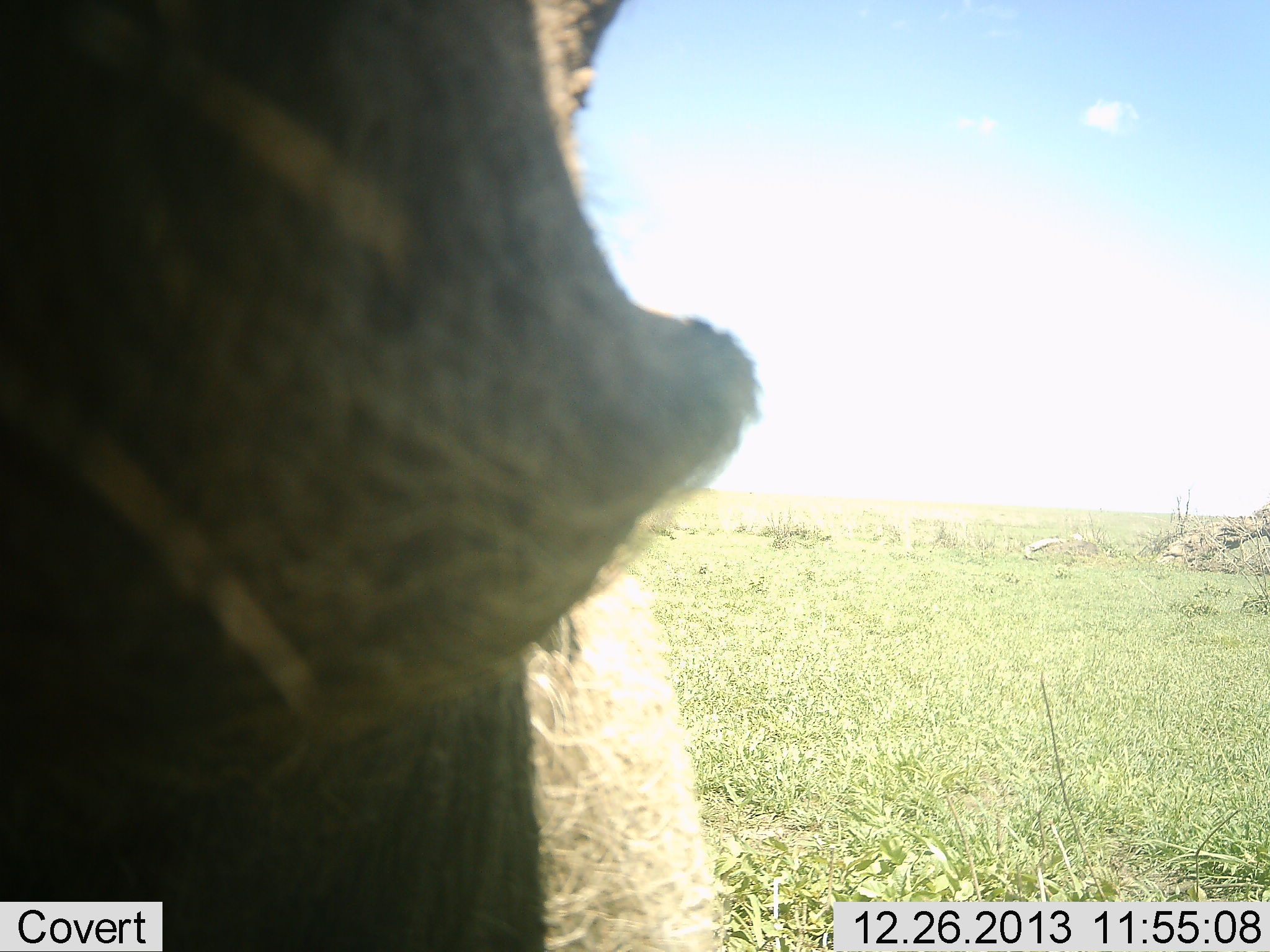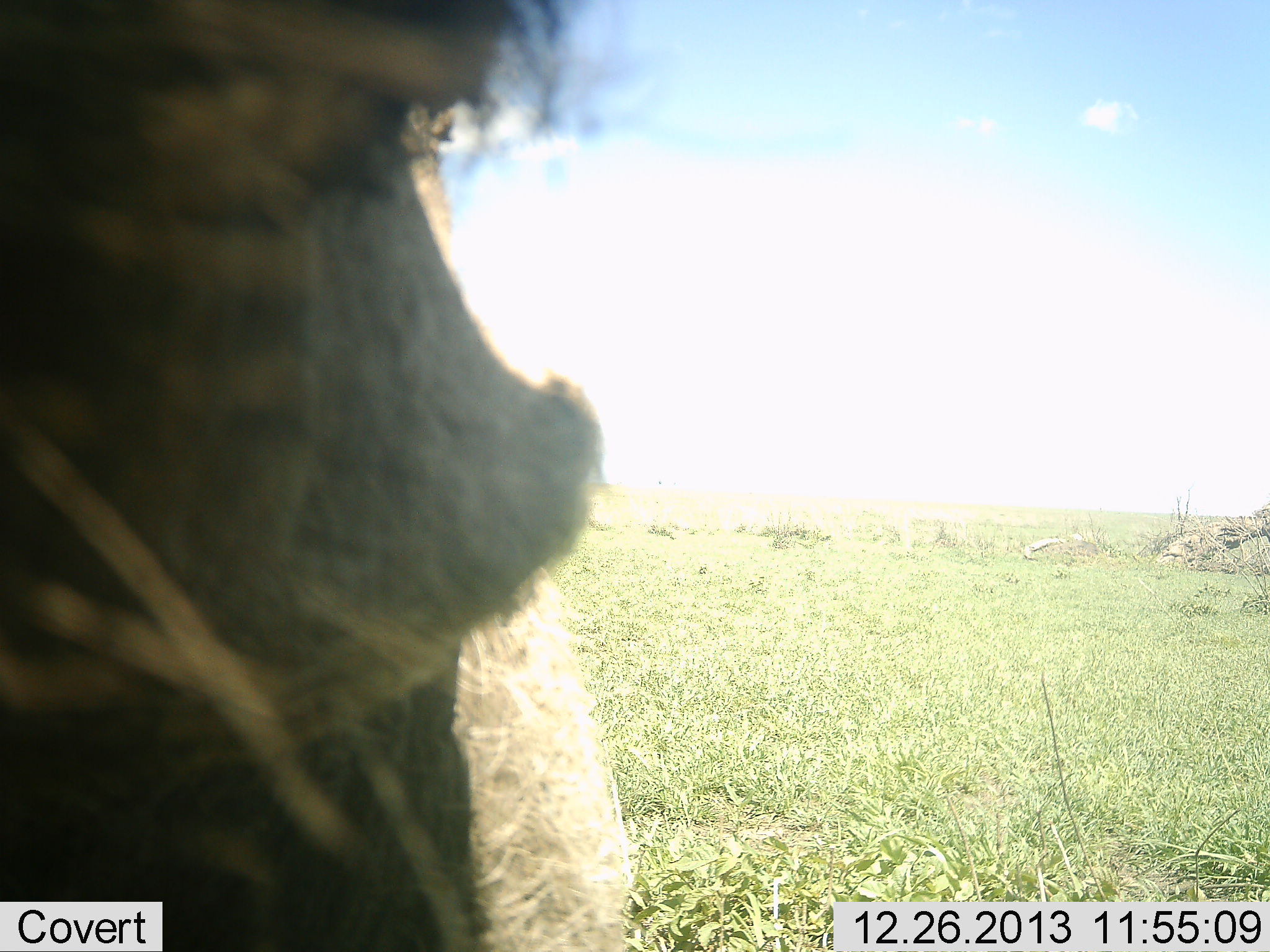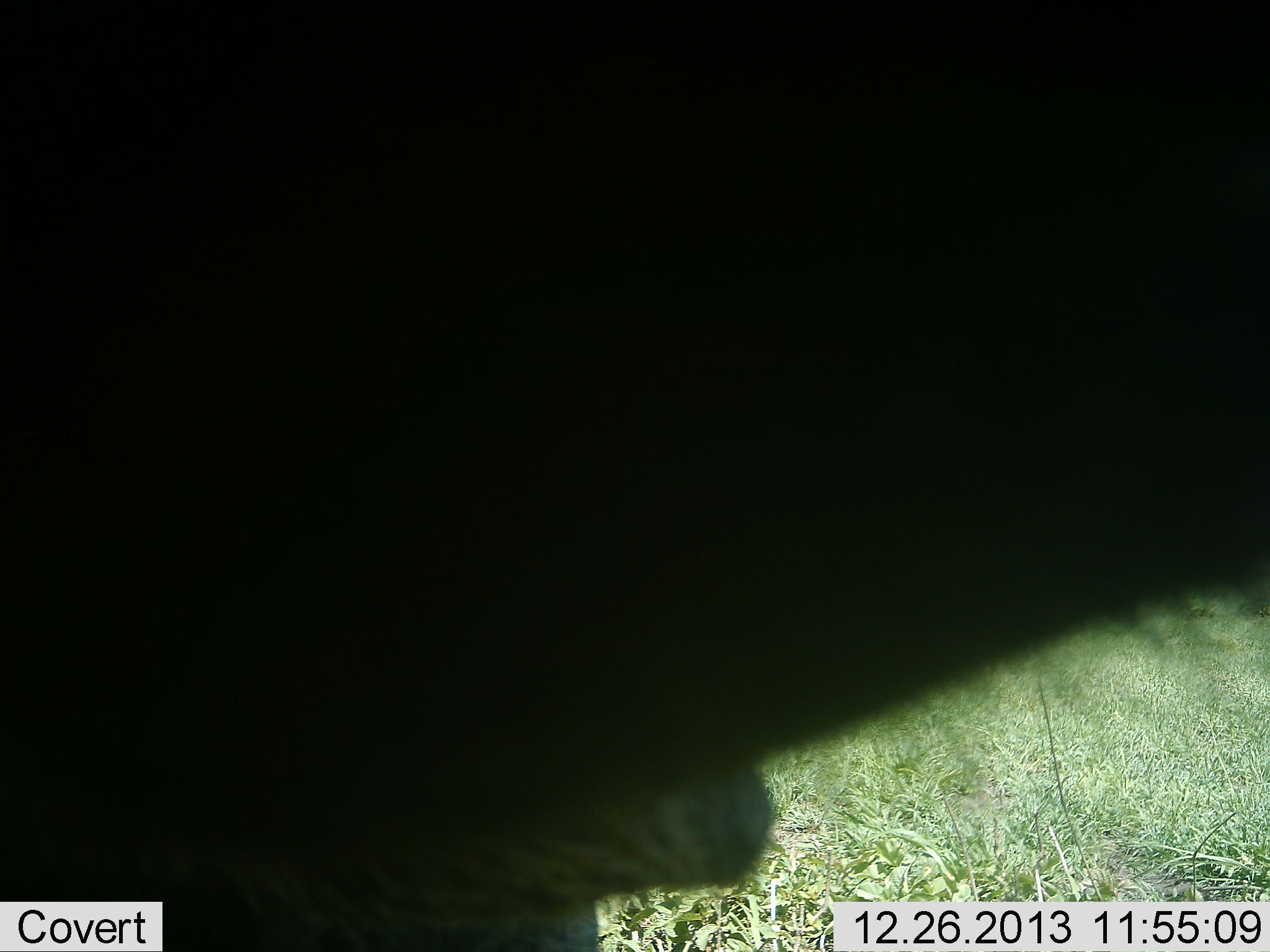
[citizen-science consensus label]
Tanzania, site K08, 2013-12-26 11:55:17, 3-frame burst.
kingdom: Animalia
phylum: Chordata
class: Mammalia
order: Artiodactyla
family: Suidae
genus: Phacochoerus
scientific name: Phacochoerus africanus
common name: warthog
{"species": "warthog (Phacochoerus africanus)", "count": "1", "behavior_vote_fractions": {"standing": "20%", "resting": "0%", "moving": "50%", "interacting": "30%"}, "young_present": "0%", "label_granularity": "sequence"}